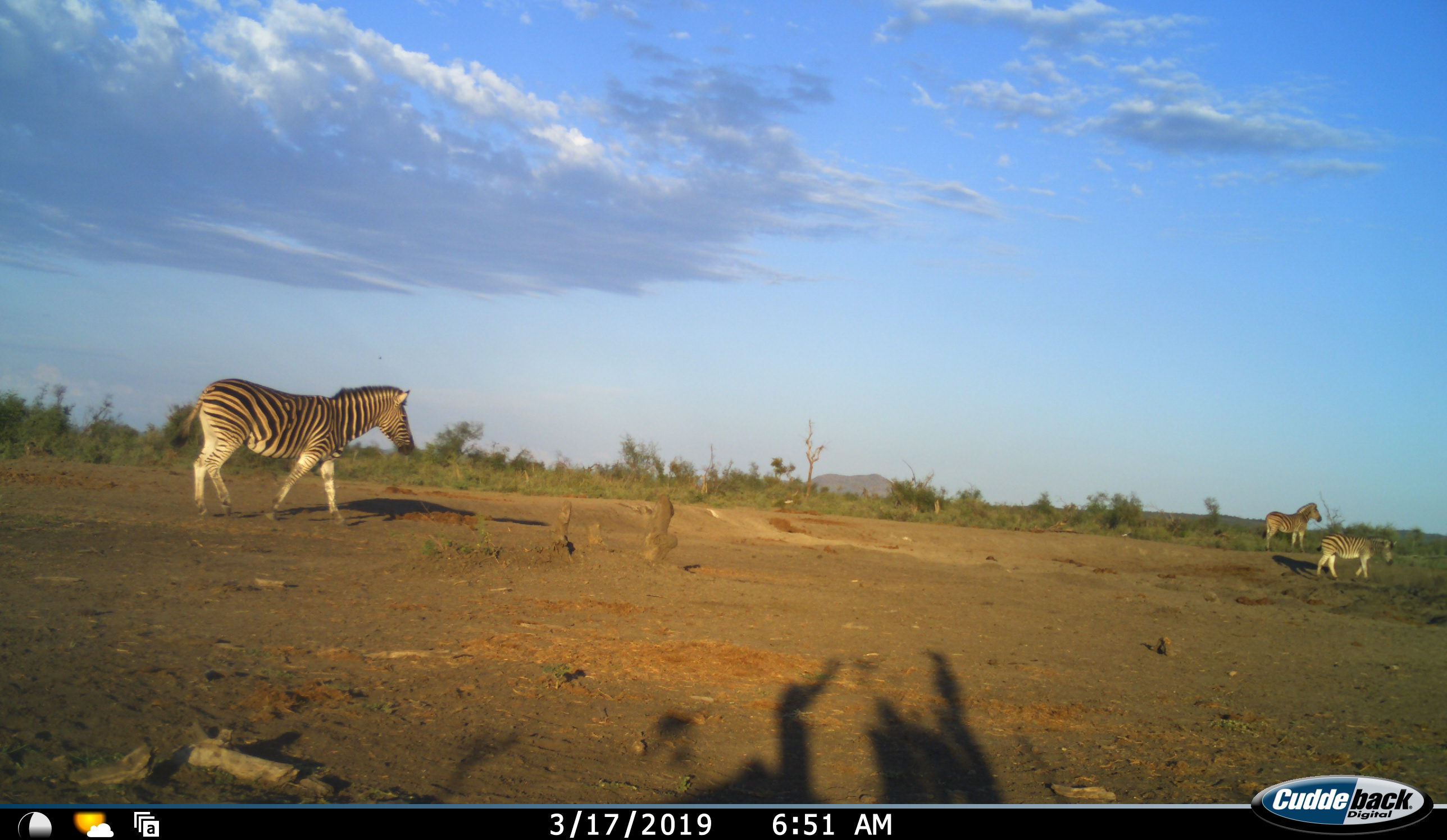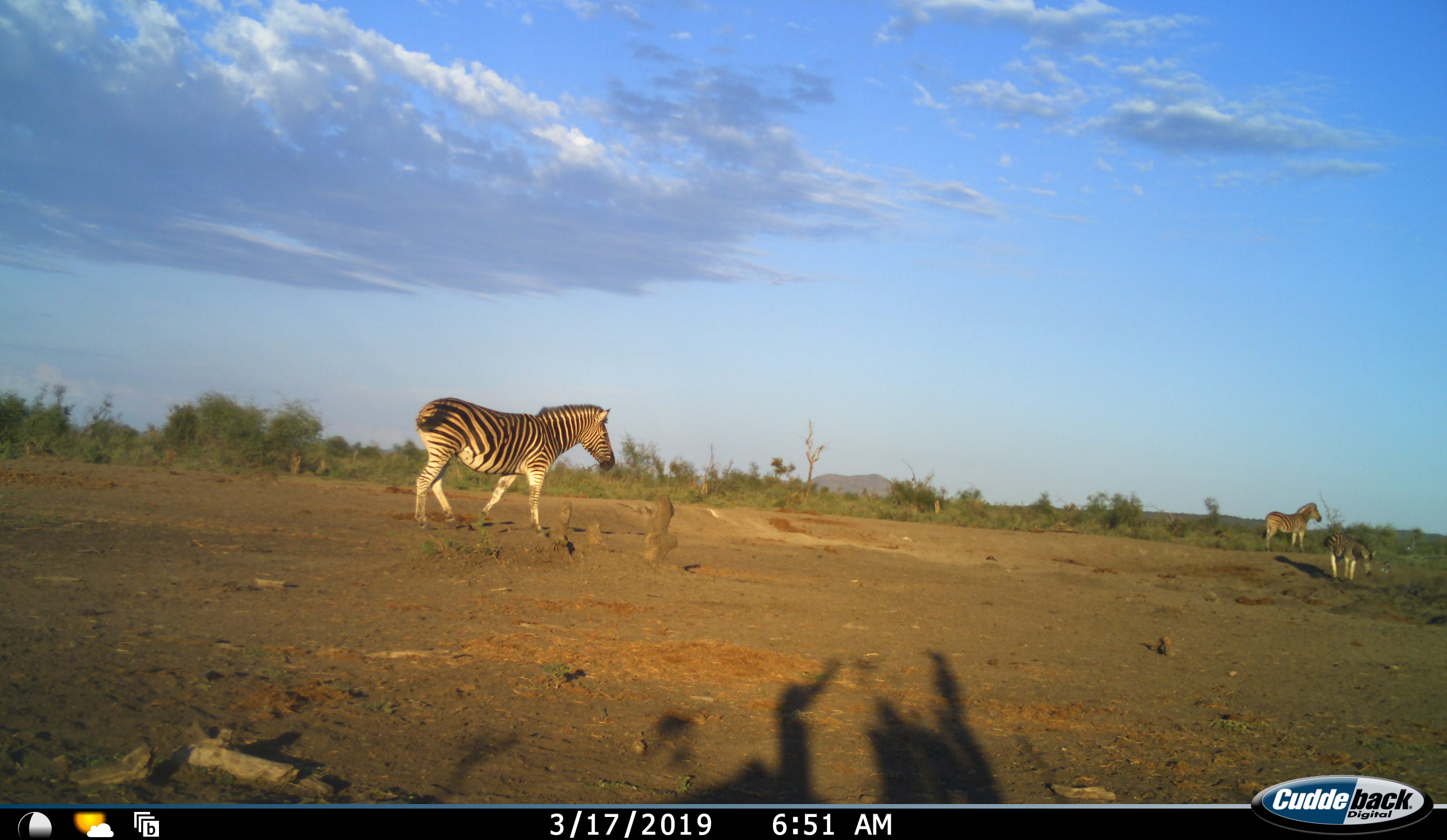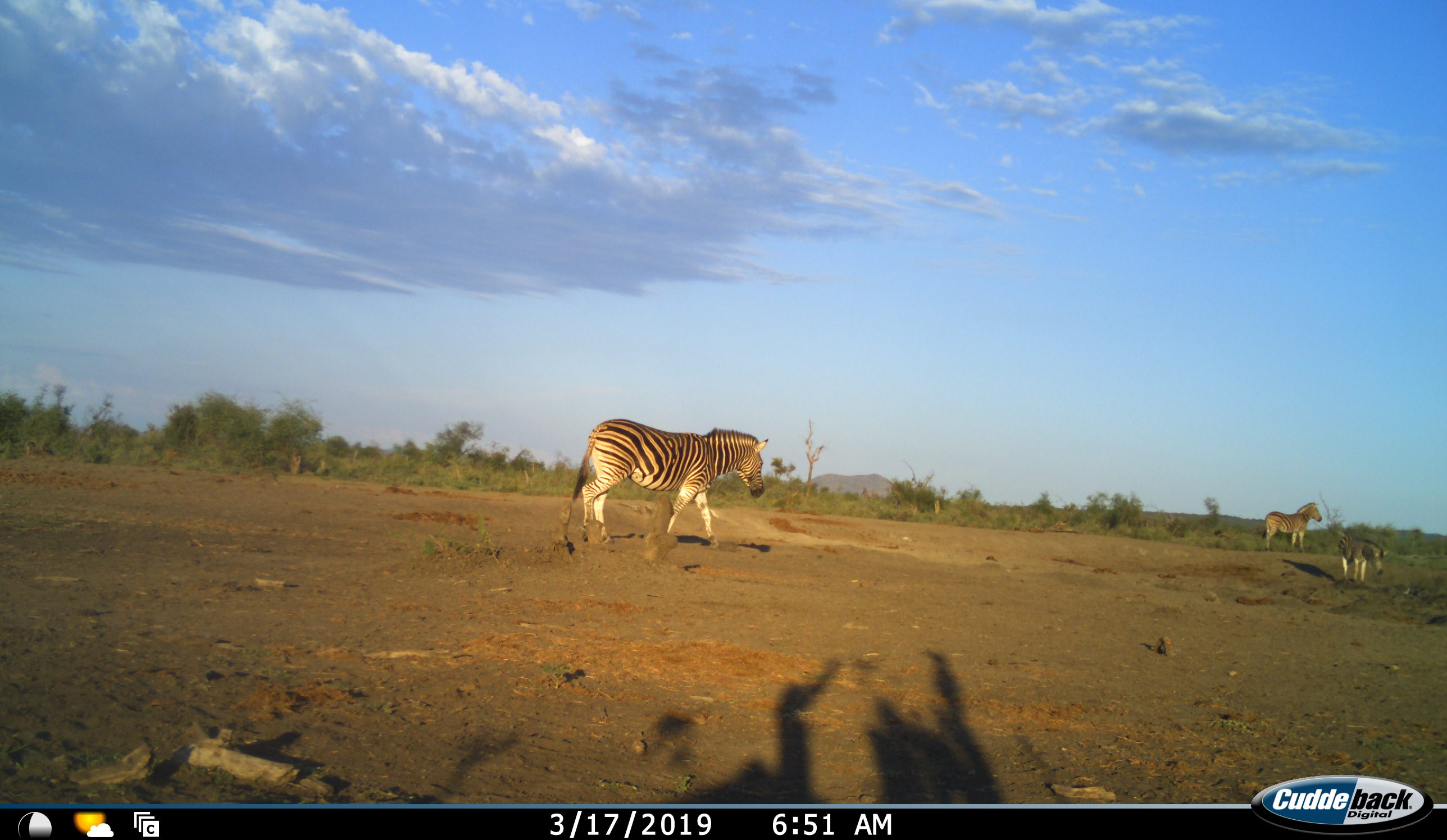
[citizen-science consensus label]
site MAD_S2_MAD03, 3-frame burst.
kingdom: Animalia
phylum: Chordata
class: Mammalia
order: Perissodactyla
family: Equidae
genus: Equus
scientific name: Equus quagga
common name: plains zebra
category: zebraplains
Zebraplains (plains zebra) (Equus quagga), count 3. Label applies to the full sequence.